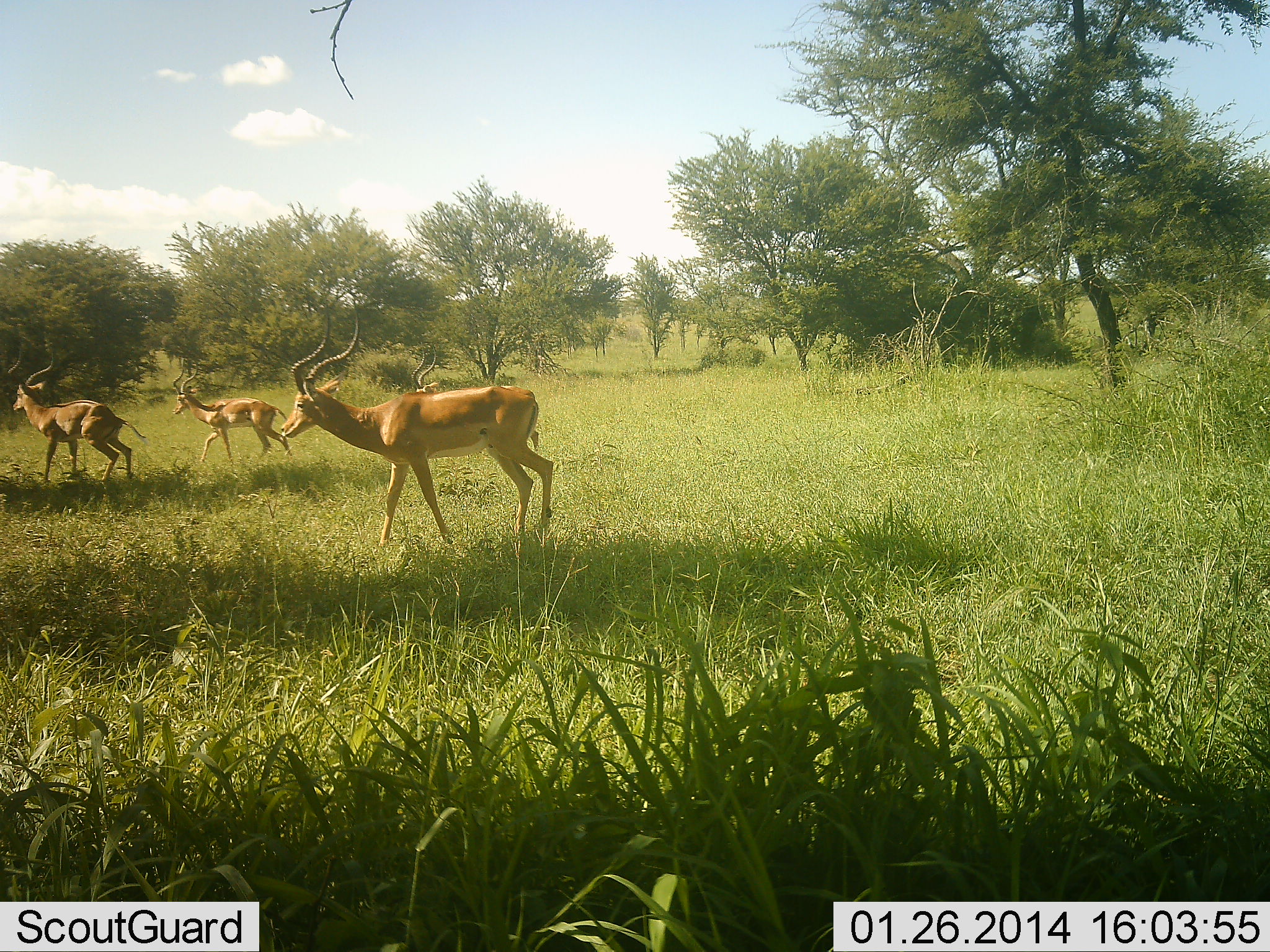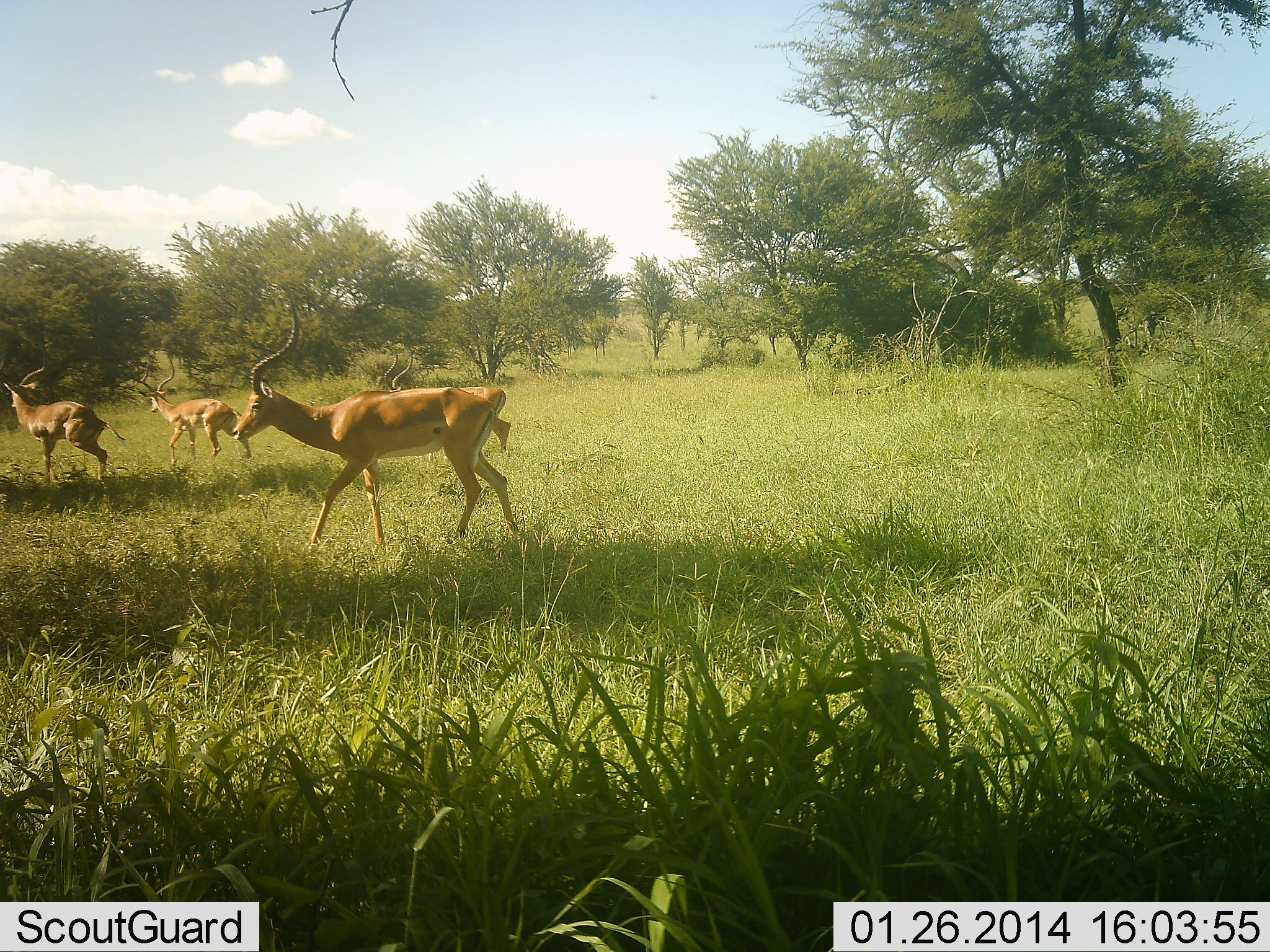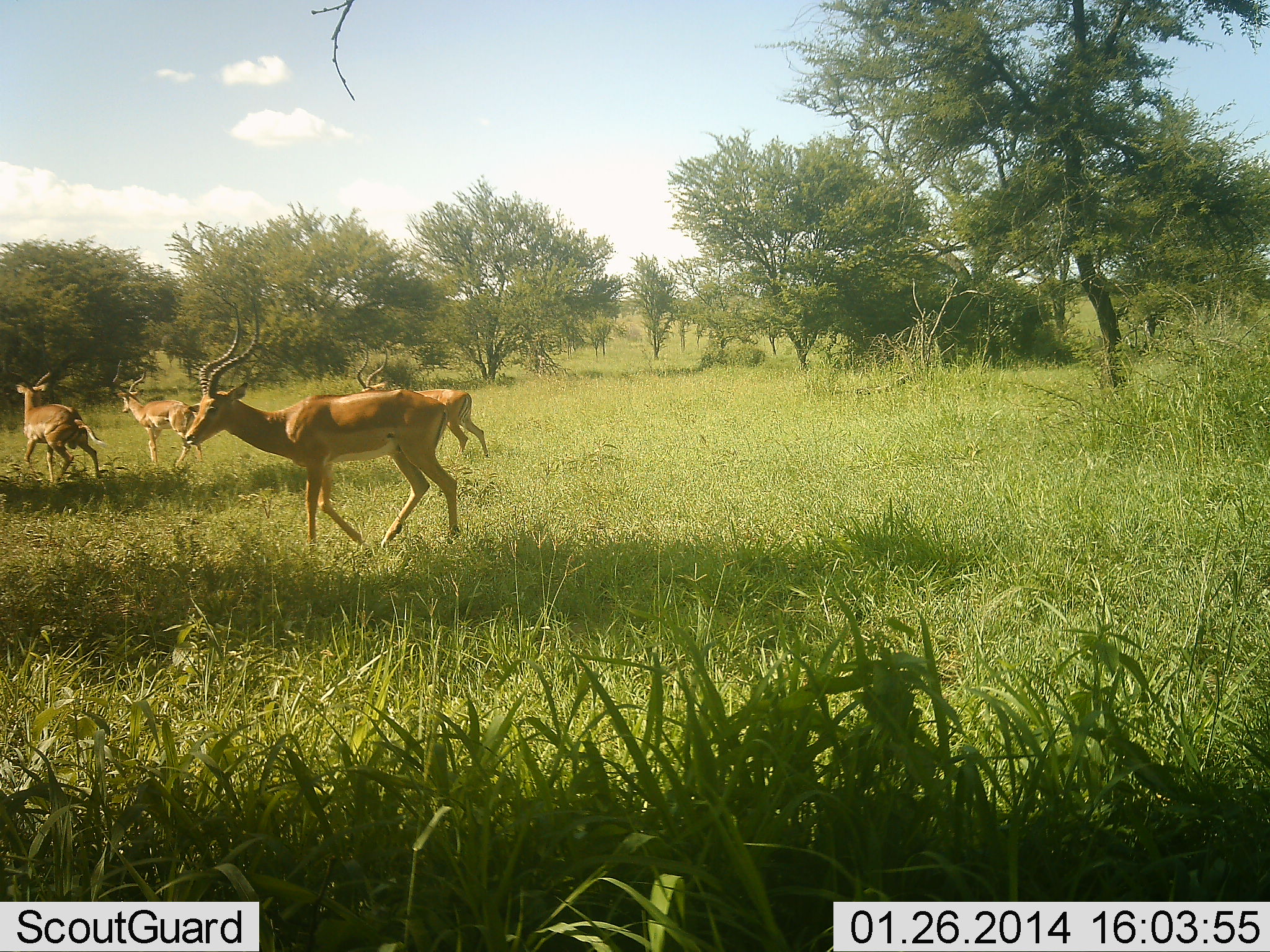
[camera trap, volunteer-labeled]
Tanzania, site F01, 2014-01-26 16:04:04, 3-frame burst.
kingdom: Animalia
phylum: Chordata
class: Mammalia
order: Artiodactyla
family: Bovidae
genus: Aepyceros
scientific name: Aepyceros melampus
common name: impala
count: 4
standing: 0%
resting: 0%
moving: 100%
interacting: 0%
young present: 0%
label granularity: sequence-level